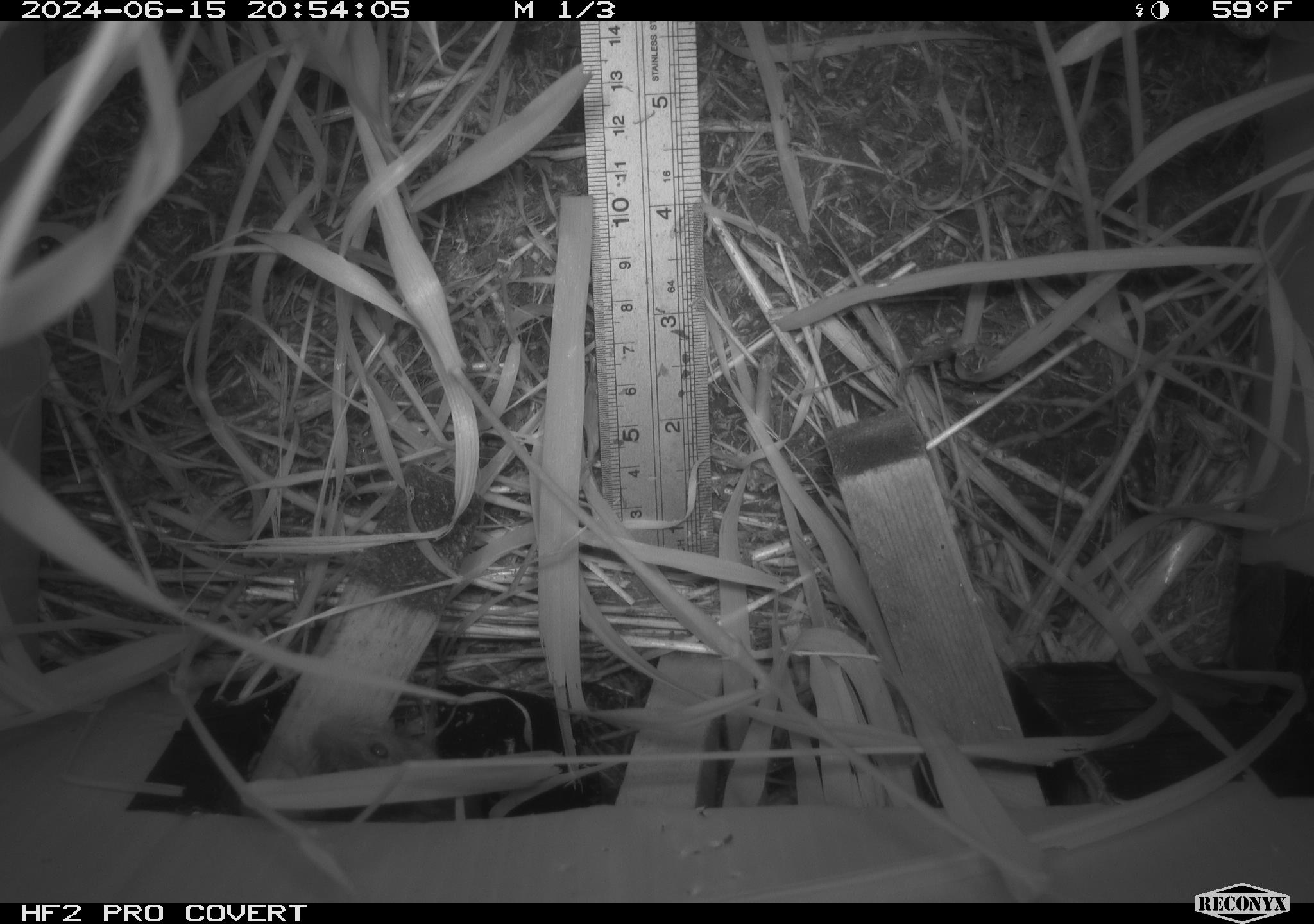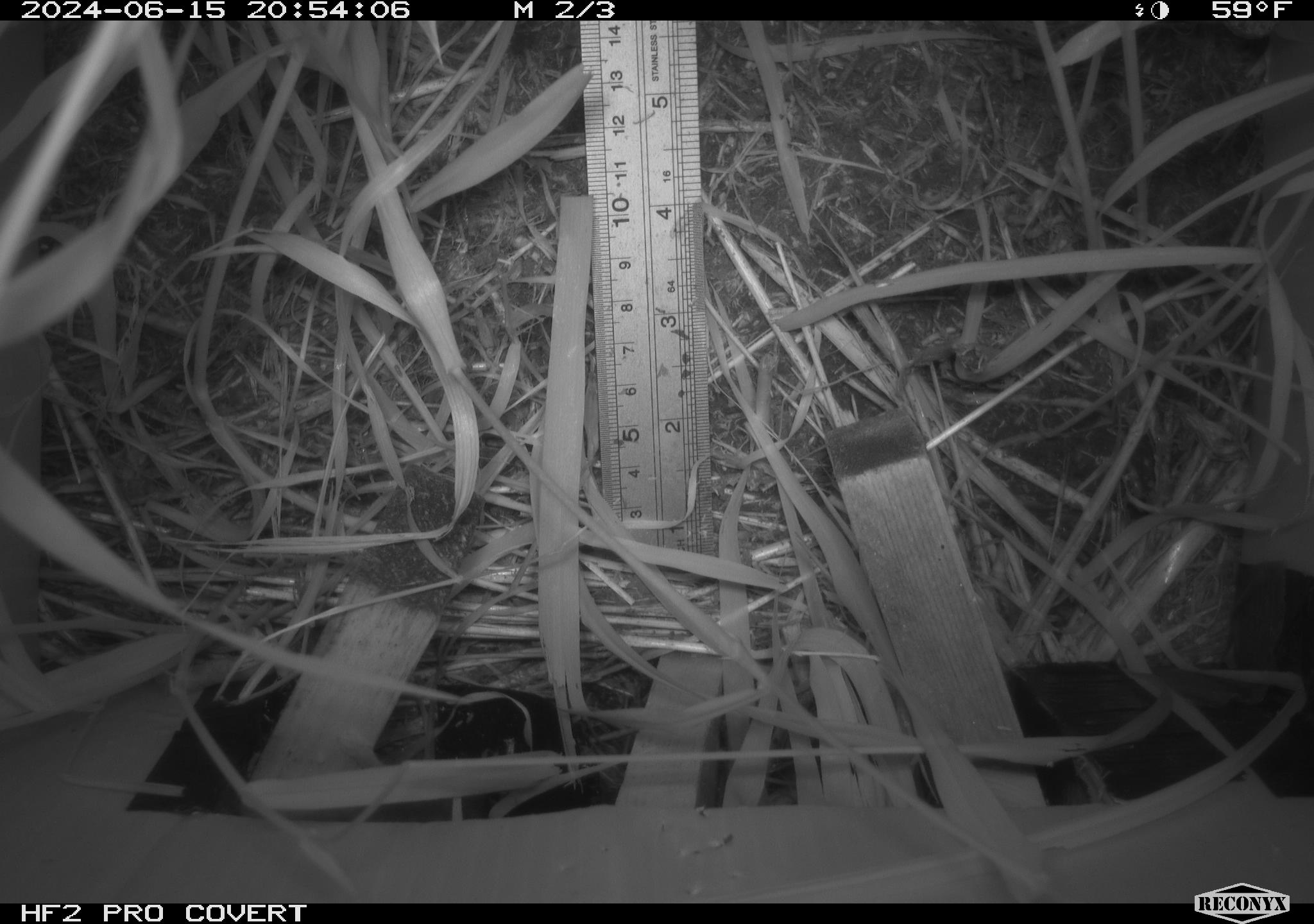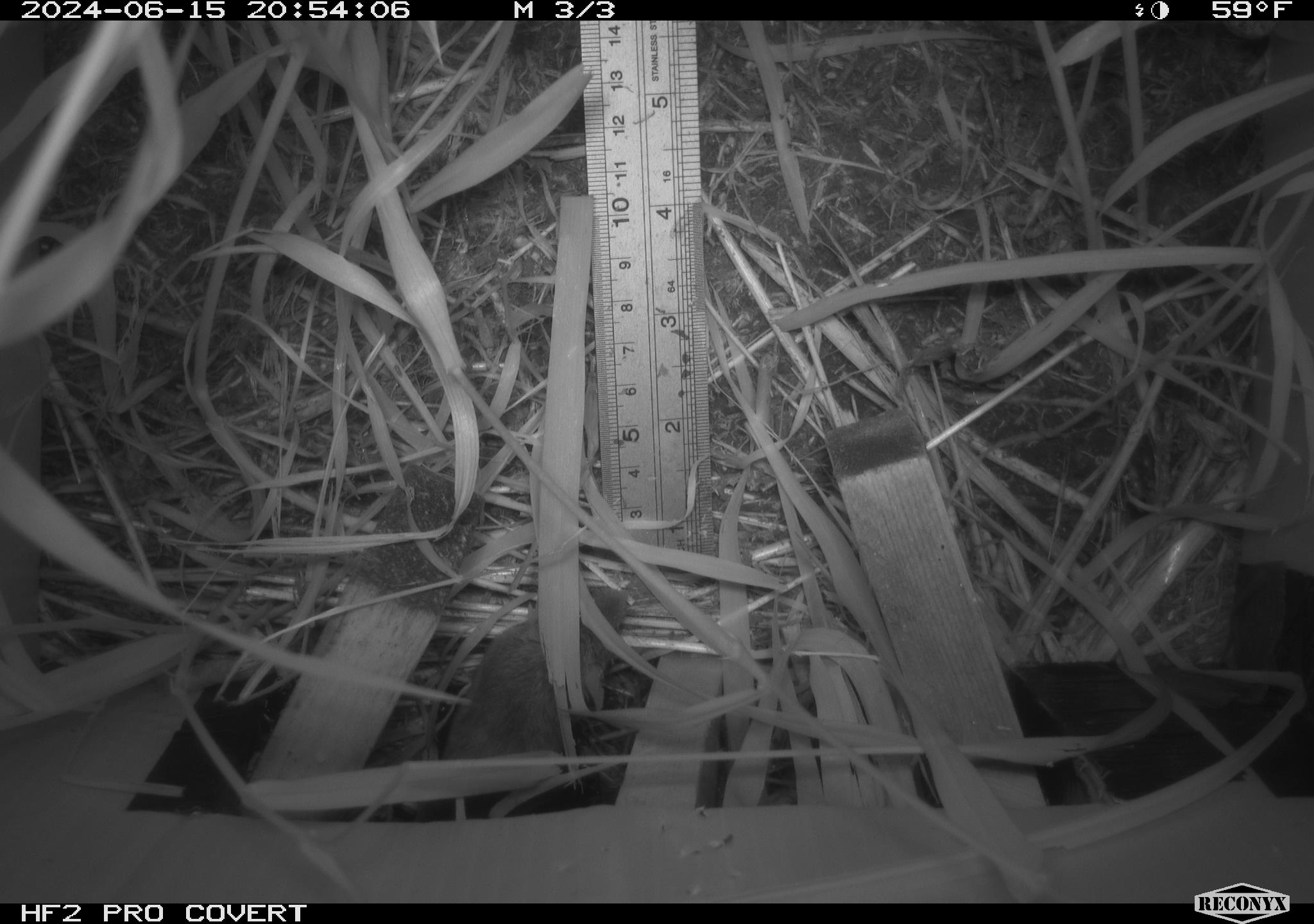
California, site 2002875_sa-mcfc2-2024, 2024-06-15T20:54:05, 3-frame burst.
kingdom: Animalia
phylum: Chordata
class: Mammalia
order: Rodentia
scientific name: Rodentia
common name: rodent